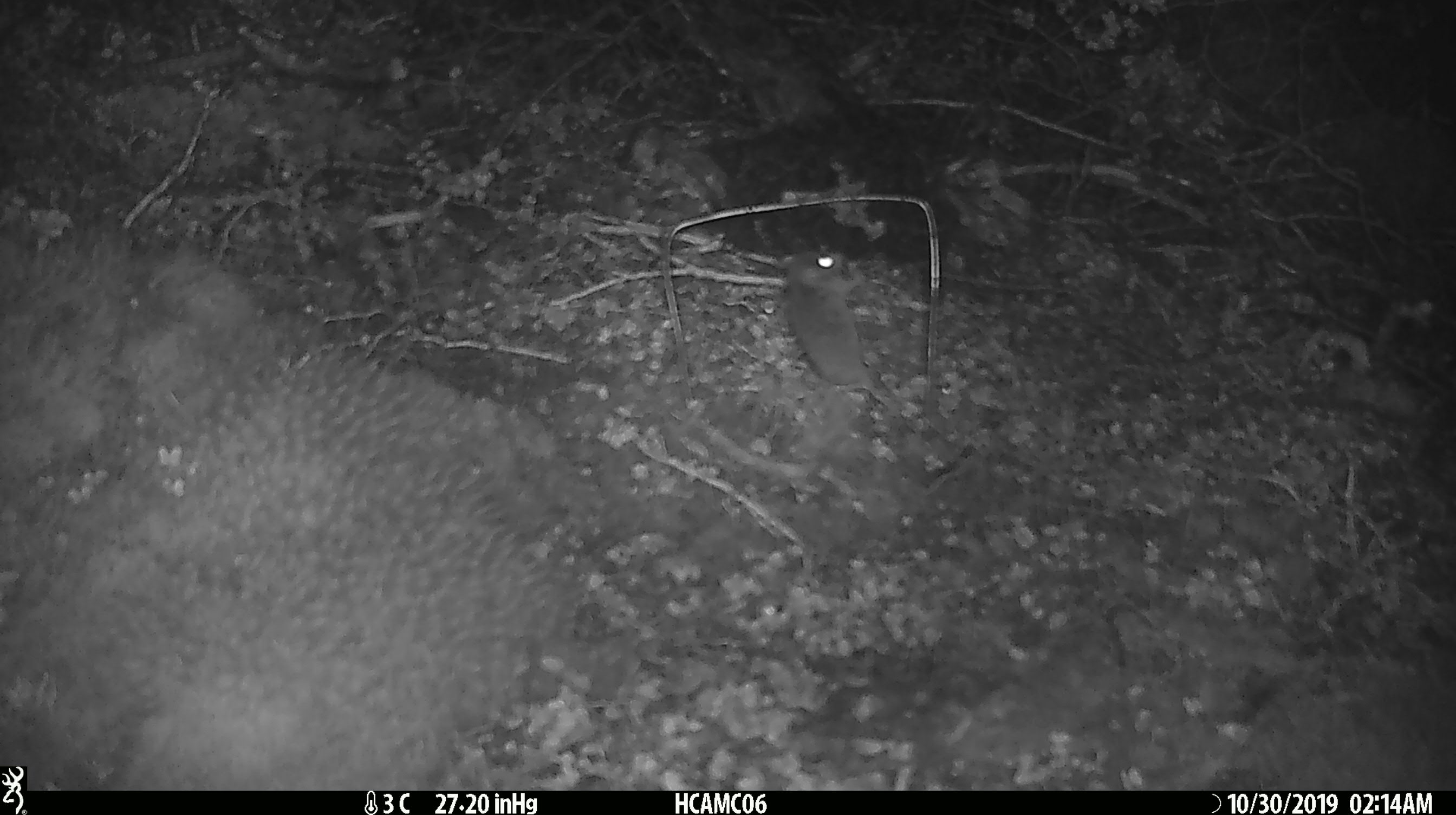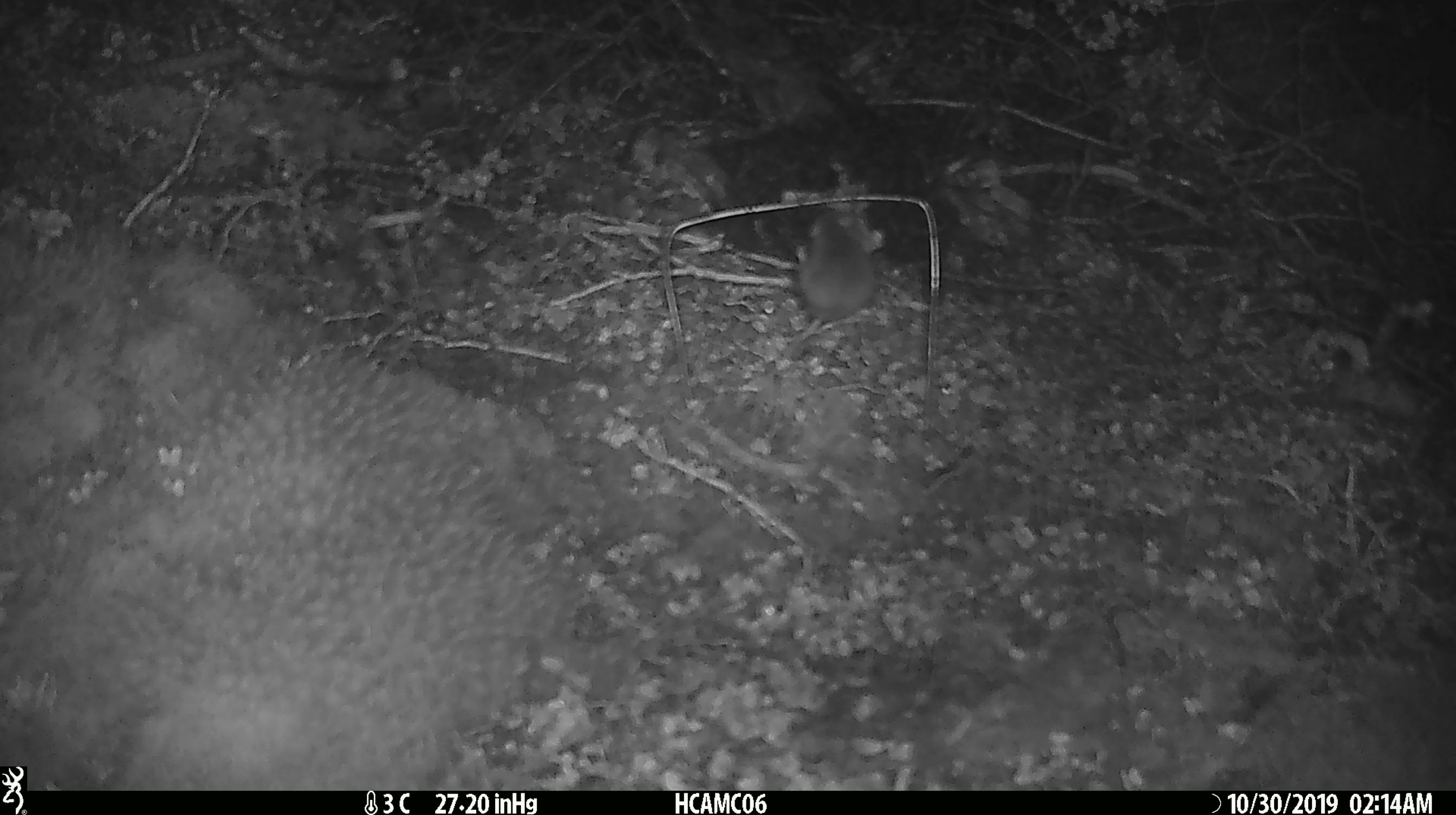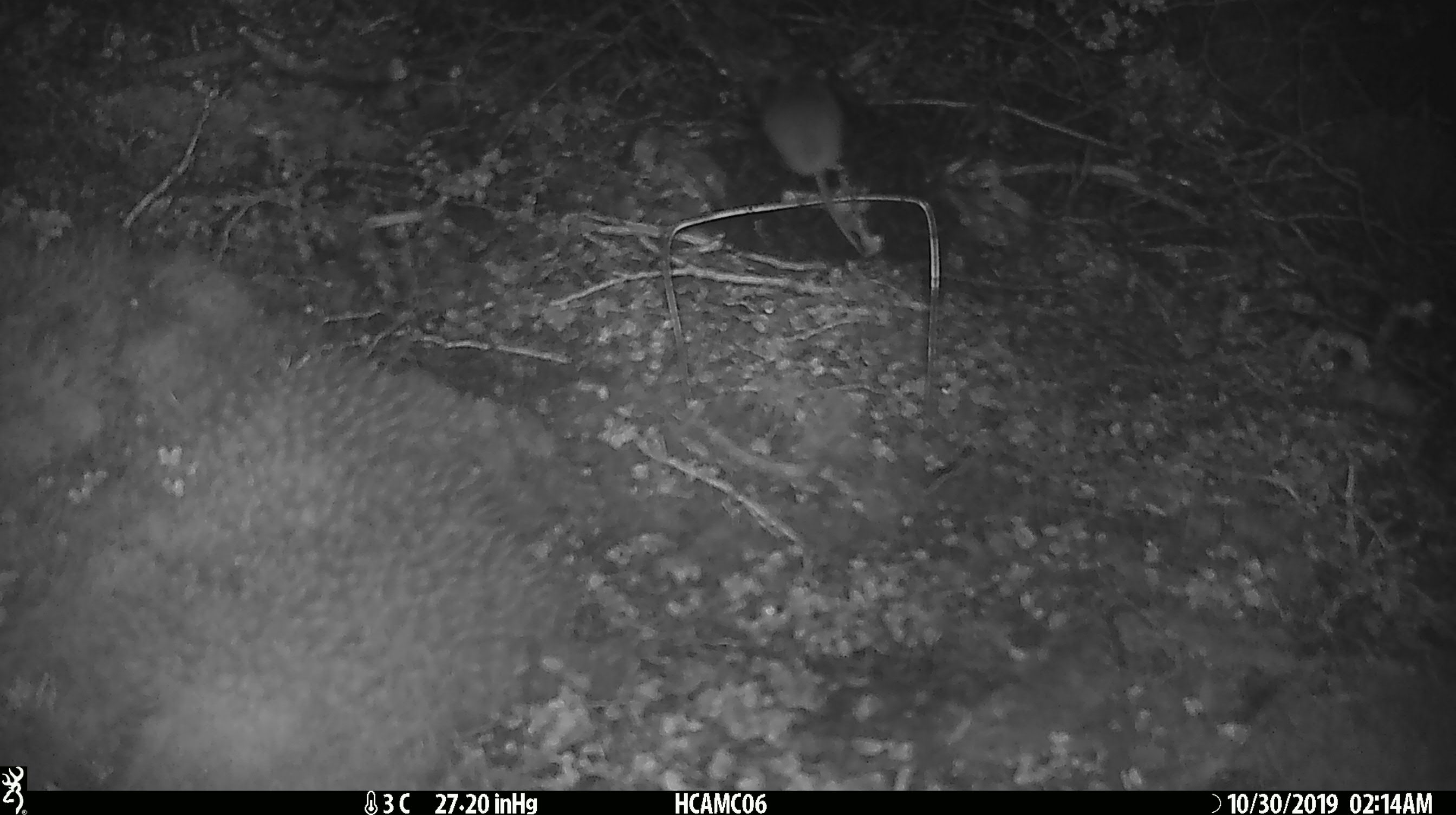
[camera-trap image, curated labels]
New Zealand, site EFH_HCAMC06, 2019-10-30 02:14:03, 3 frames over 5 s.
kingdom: Animalia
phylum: Chordata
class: Mammalia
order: Rodentia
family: Muridae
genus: Mus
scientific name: Mus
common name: mouse